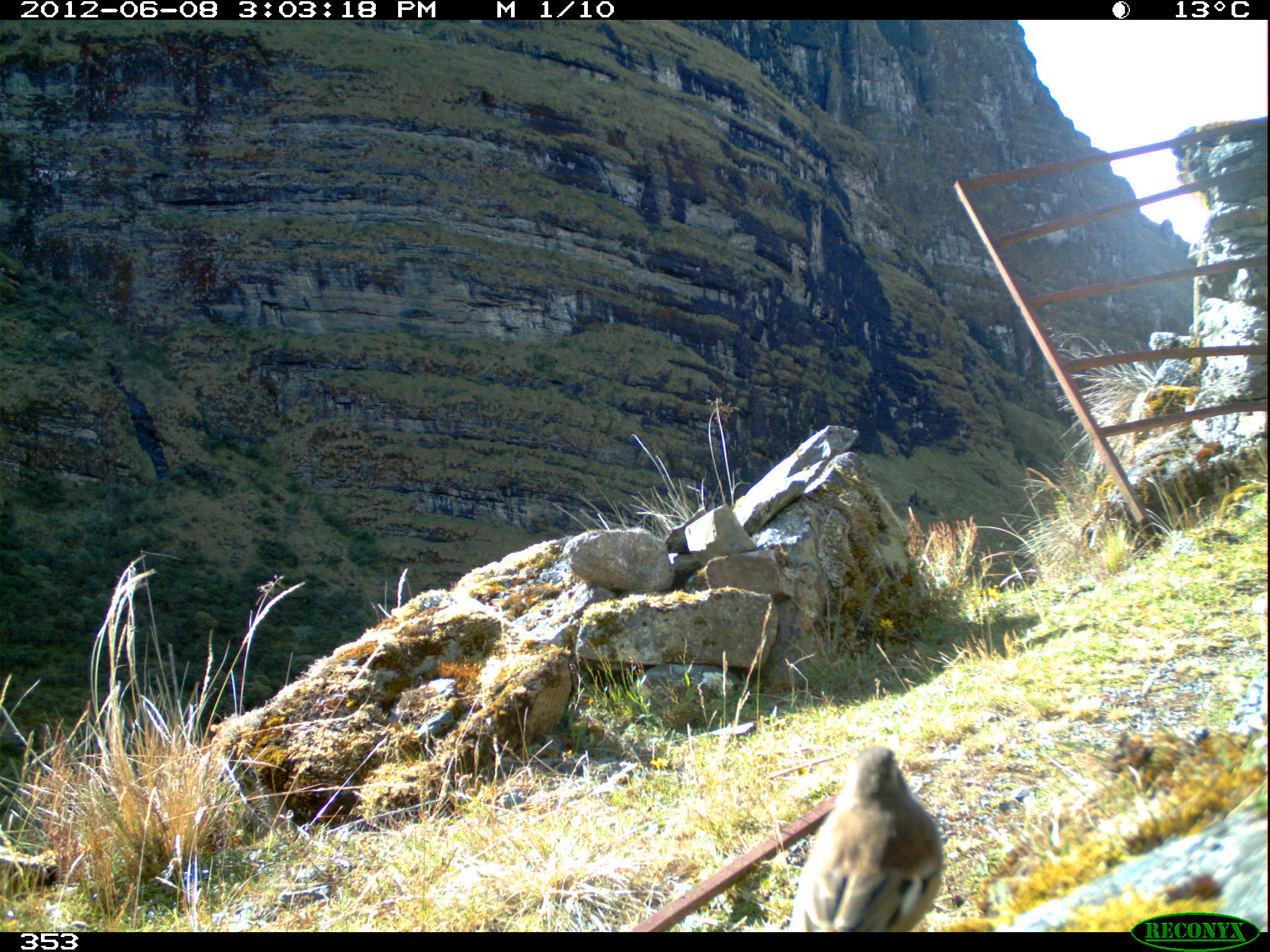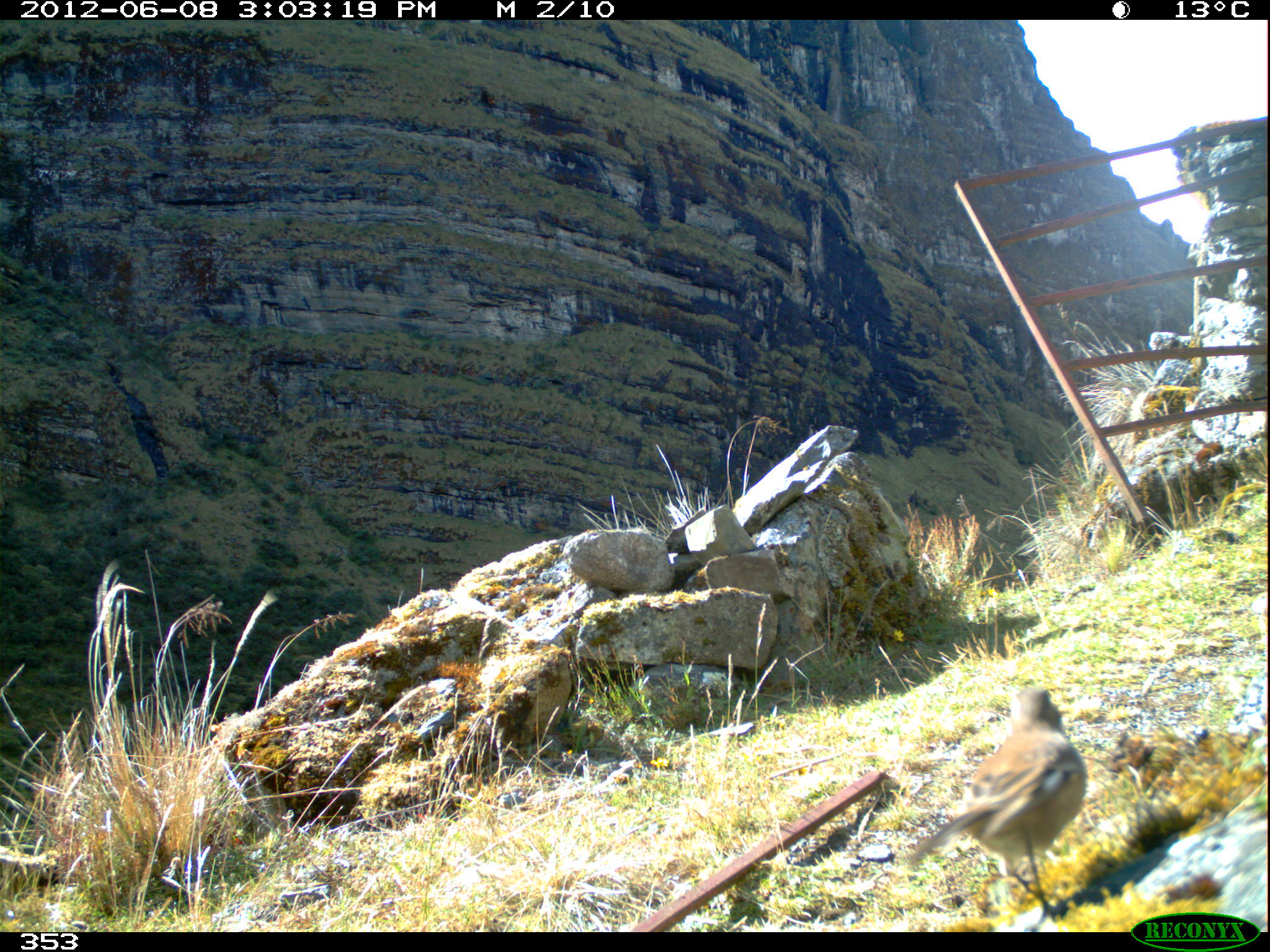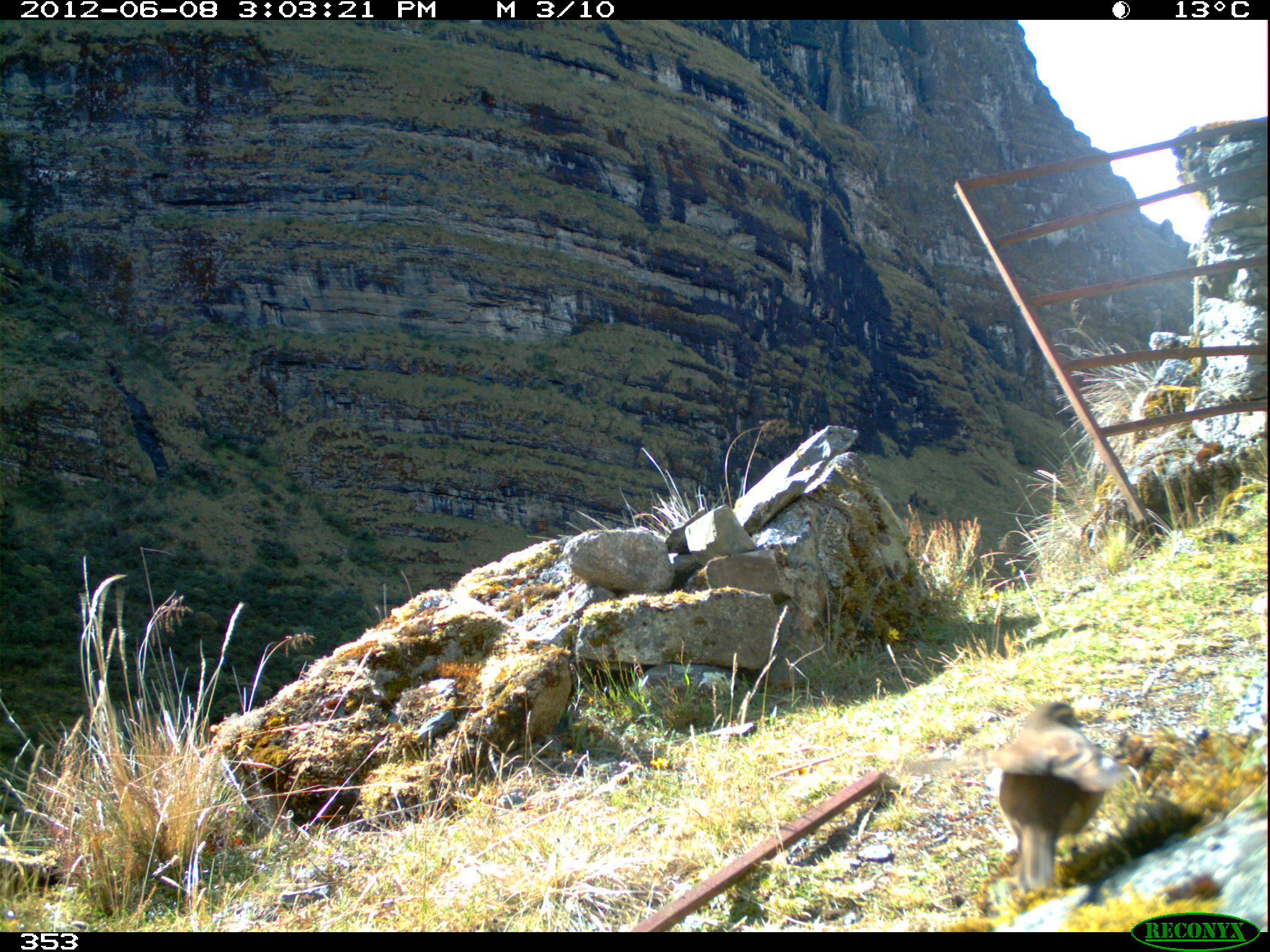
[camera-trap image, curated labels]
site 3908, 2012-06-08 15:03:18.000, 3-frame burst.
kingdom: Animalia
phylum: Chordata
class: Aves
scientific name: Aves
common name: bird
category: unknown bird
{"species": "unknown bird (bird) (Aves)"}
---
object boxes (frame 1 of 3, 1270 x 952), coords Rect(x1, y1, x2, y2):
unknown bird: Rect(787, 743, 943, 932)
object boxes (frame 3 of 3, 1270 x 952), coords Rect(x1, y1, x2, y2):
unknown bird: Rect(996, 702, 1128, 894)